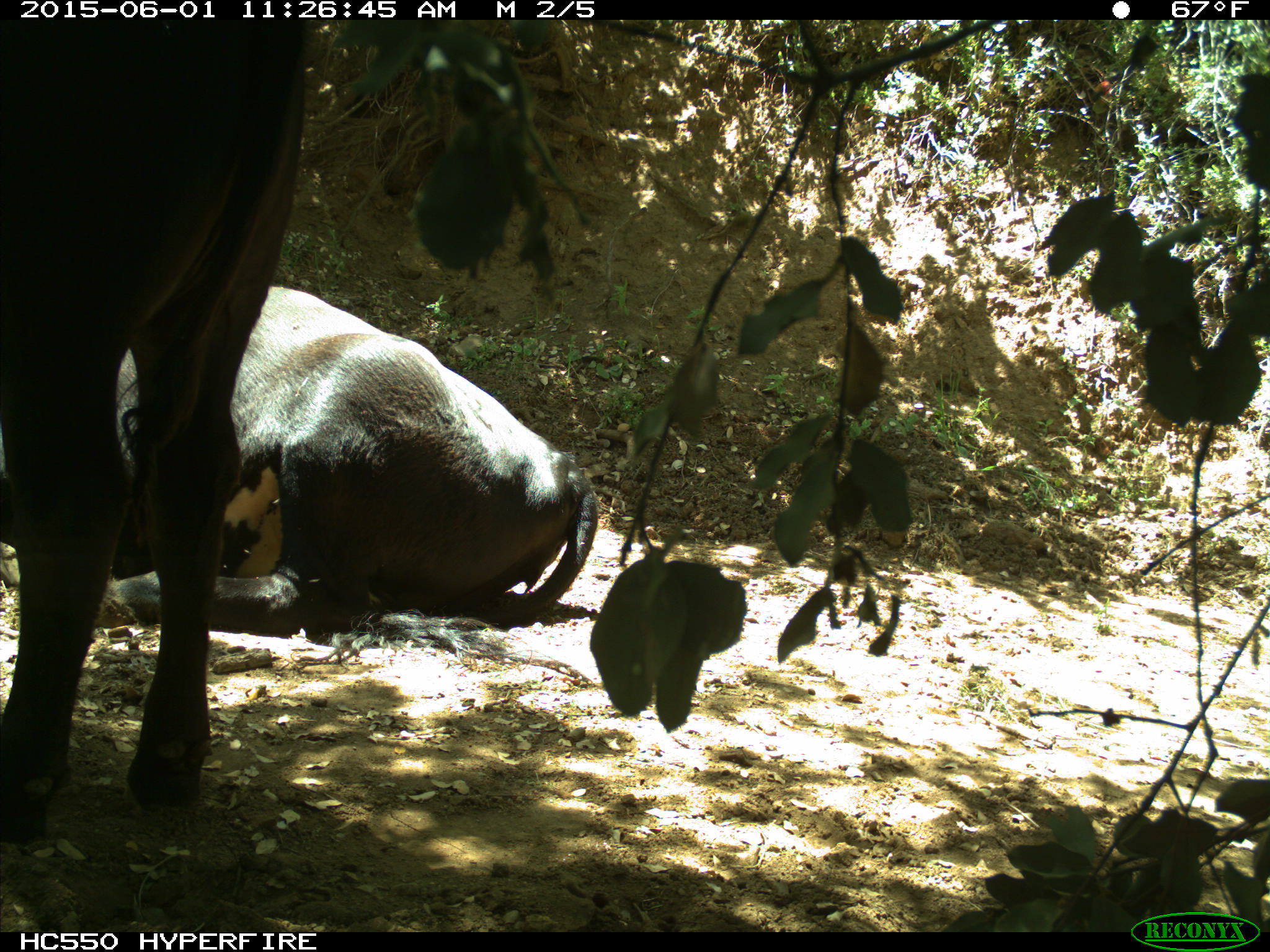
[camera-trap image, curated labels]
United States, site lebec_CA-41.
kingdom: Animalia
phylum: Chordata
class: Mammalia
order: Artiodactyla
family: Bovidae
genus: Bos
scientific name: Bos taurus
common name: domestic cow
Bos taurus (domestic cow).